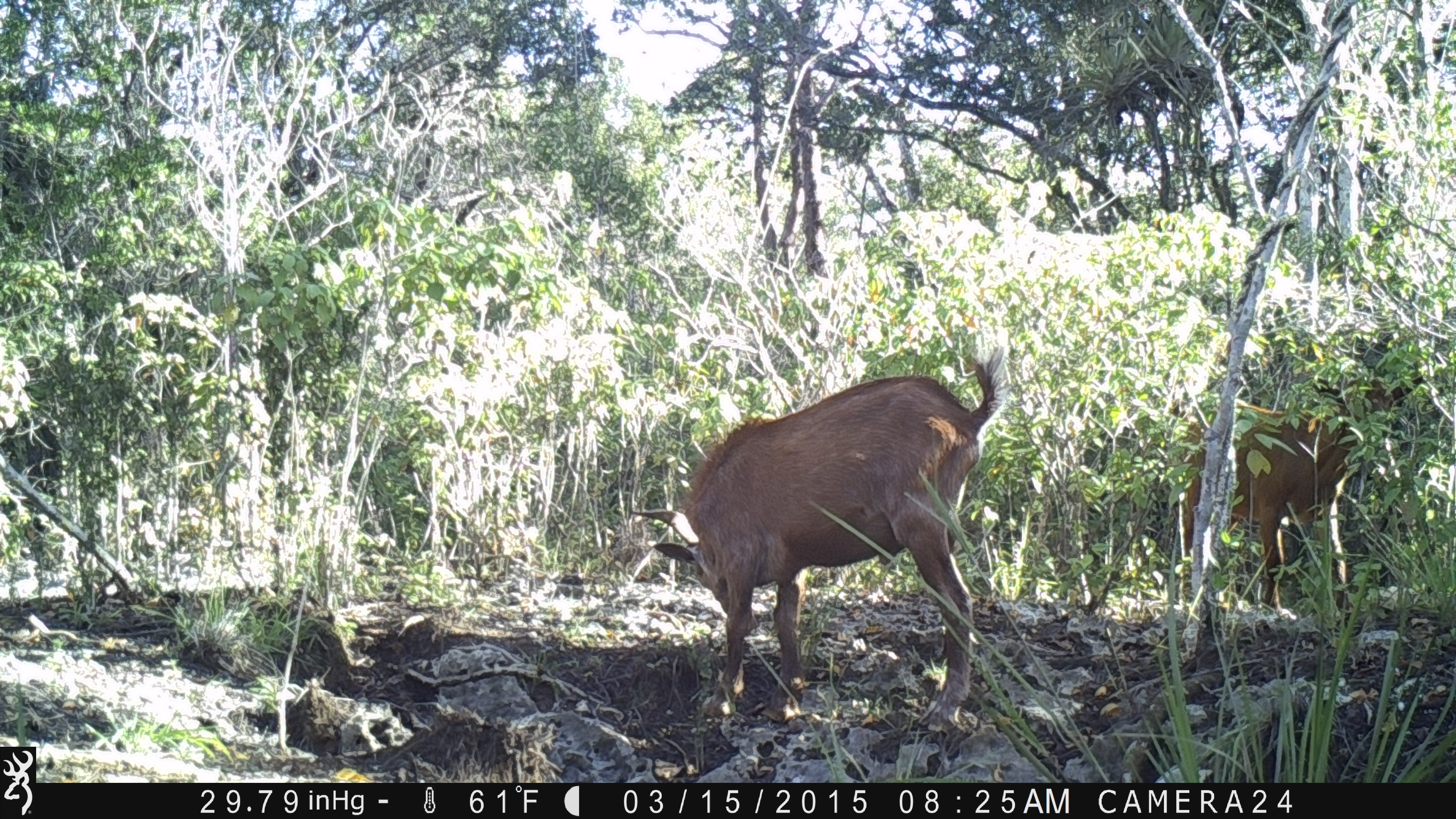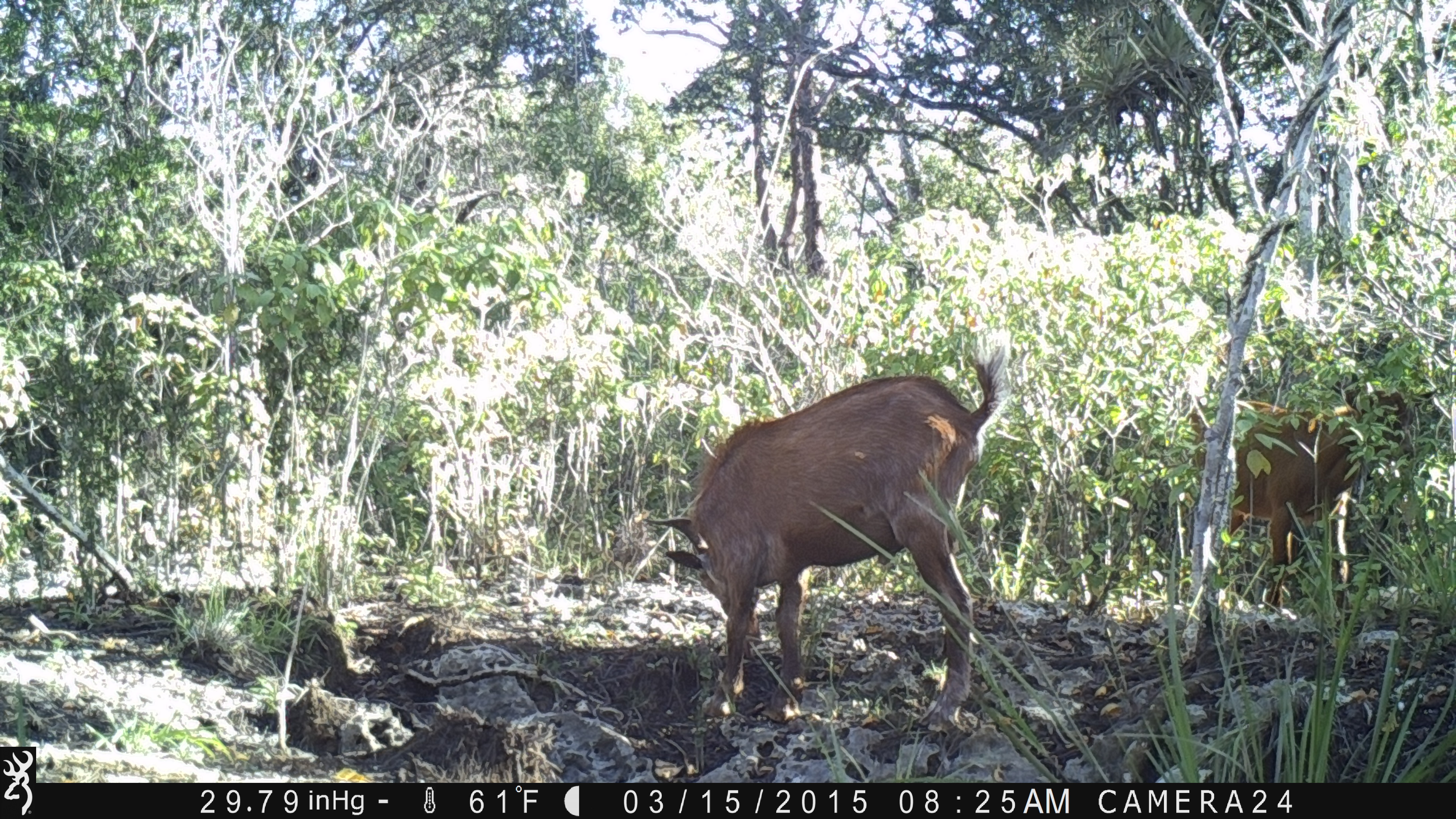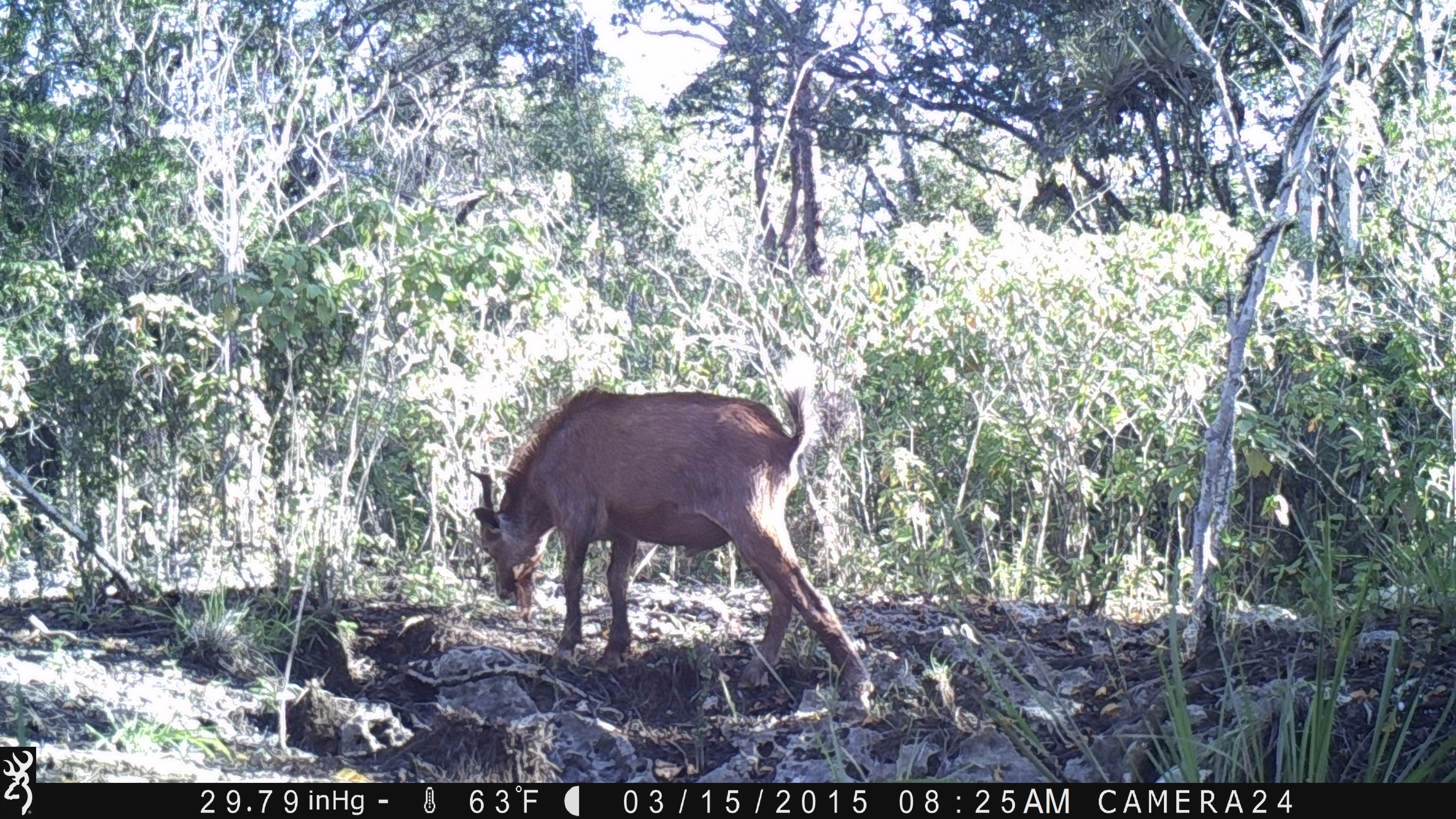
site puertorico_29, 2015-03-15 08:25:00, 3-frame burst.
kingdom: Animalia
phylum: Chordata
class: Mammalia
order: Artiodactyla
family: Bovidae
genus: Capra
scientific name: Capra hircus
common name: goat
Goat (Capra hircus).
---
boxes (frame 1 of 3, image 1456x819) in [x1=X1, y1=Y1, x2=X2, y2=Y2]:
goat: [x1=630, y1=349, x2=1005, y2=737]; [x1=1175, y1=370, x2=1431, y2=615]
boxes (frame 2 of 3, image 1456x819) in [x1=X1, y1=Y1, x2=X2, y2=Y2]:
goat: [x1=643, y1=345, x2=1008, y2=737]; [x1=1202, y1=376, x2=1414, y2=610]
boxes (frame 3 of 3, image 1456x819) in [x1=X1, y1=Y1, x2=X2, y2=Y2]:
goat: [x1=462, y1=378, x2=865, y2=704]